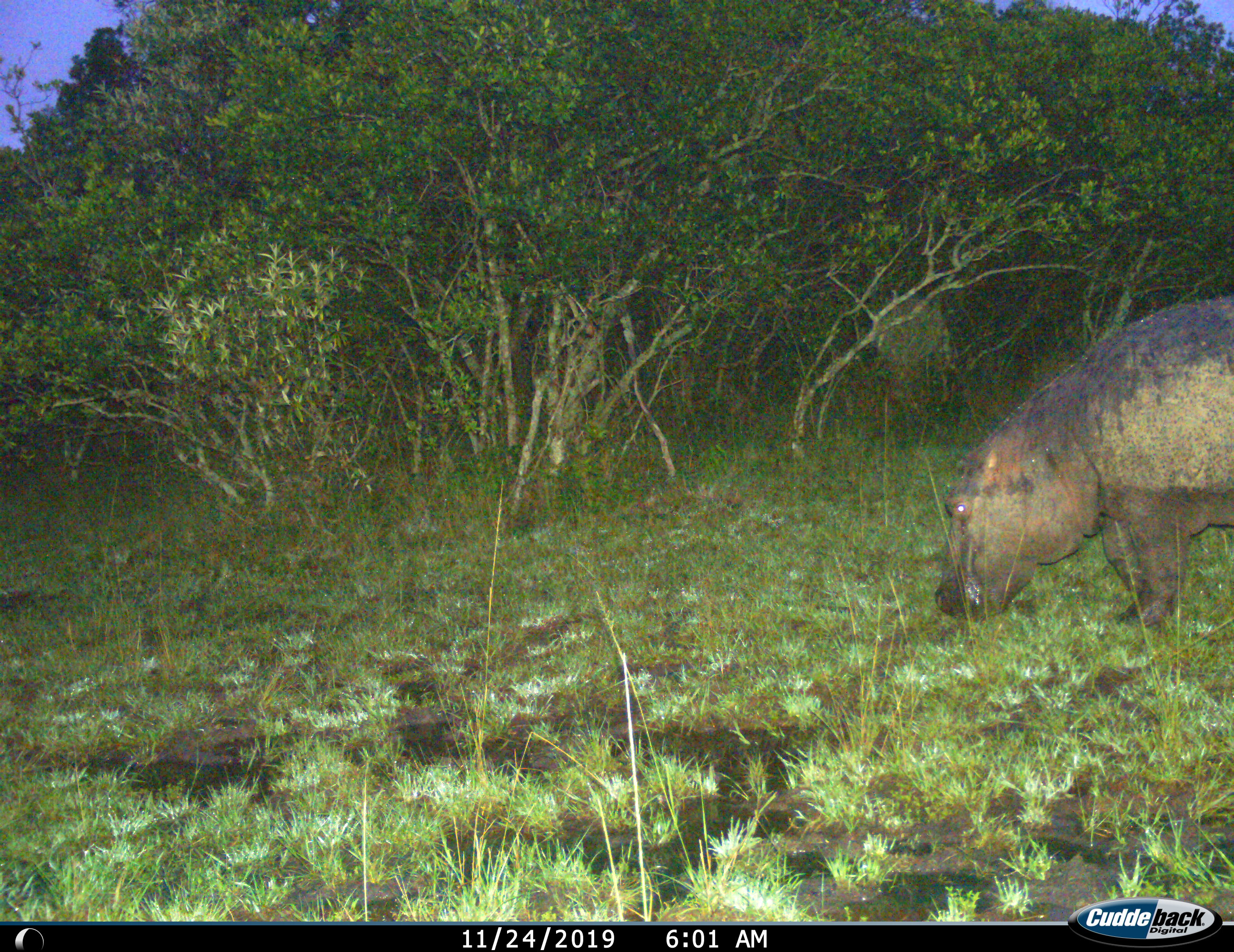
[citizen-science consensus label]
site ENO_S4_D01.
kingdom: Animalia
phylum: Chordata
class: Mammalia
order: Artiodactyla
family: Hippopotamidae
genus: Hippopotamus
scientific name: Hippopotamus amphibius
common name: hippopotamus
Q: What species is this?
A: Hippopotamus (Hippopotamus amphibius).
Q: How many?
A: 1.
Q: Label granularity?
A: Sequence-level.